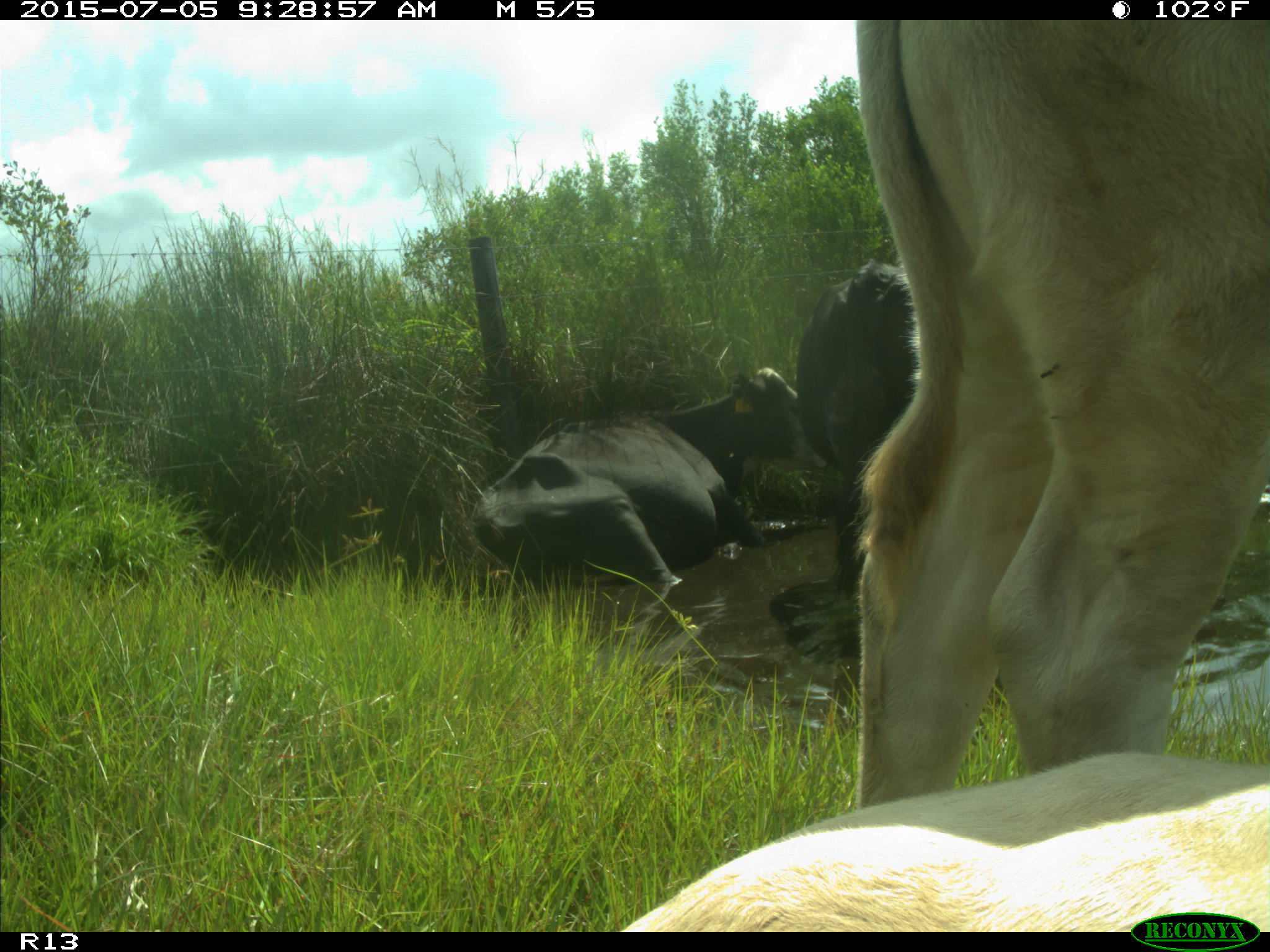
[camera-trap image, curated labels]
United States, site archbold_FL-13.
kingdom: Animalia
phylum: Chordata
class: Mammalia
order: Artiodactyla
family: Bovidae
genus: Bos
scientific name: Bos taurus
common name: domestic cow